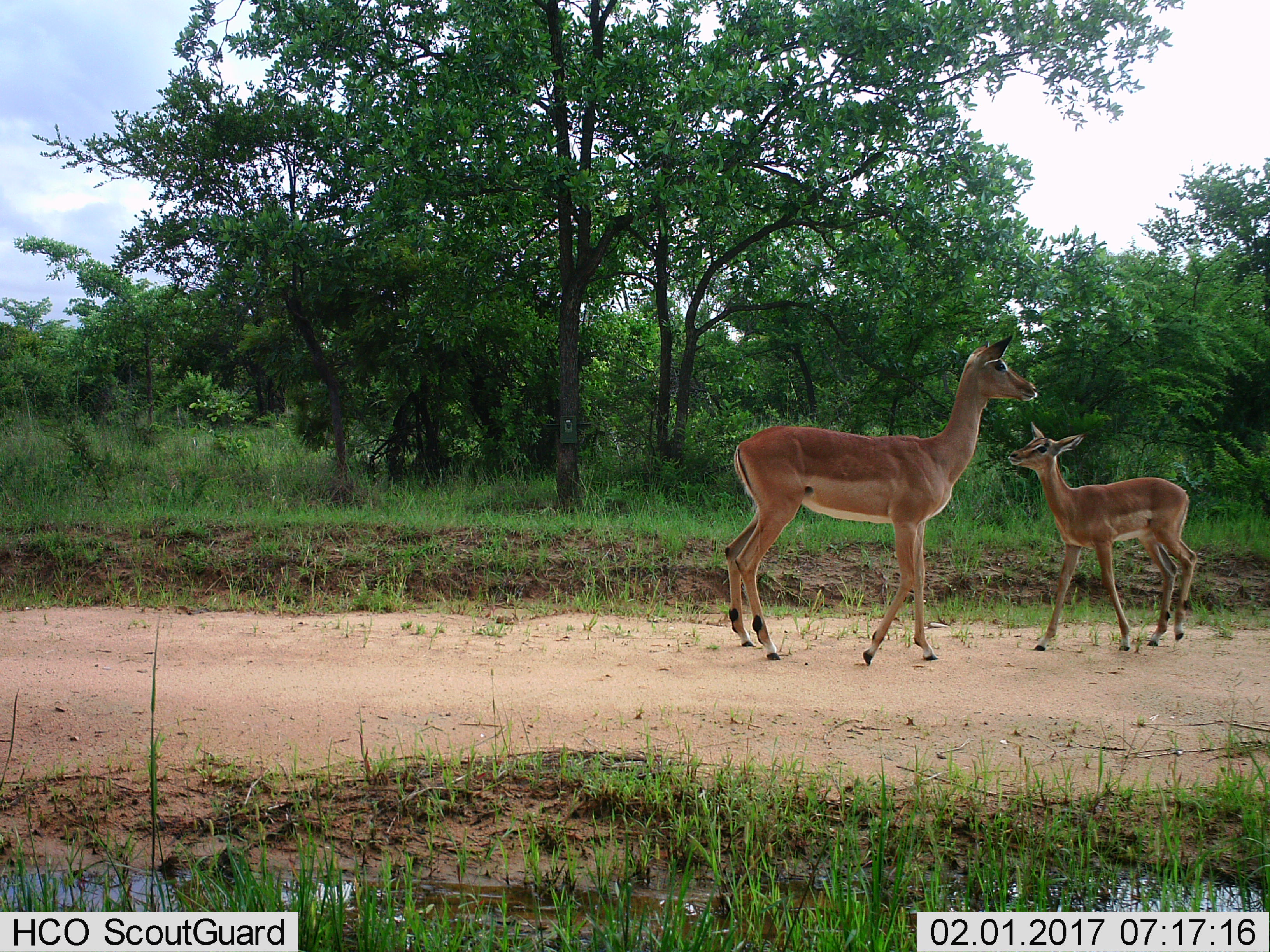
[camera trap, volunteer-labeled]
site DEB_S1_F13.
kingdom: Animalia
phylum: Chordata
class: Mammalia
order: Artiodactyla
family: Bovidae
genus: Aepyceros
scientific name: Aepyceros melampus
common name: impala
Impala (Aepyceros melampus), count 2. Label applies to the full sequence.